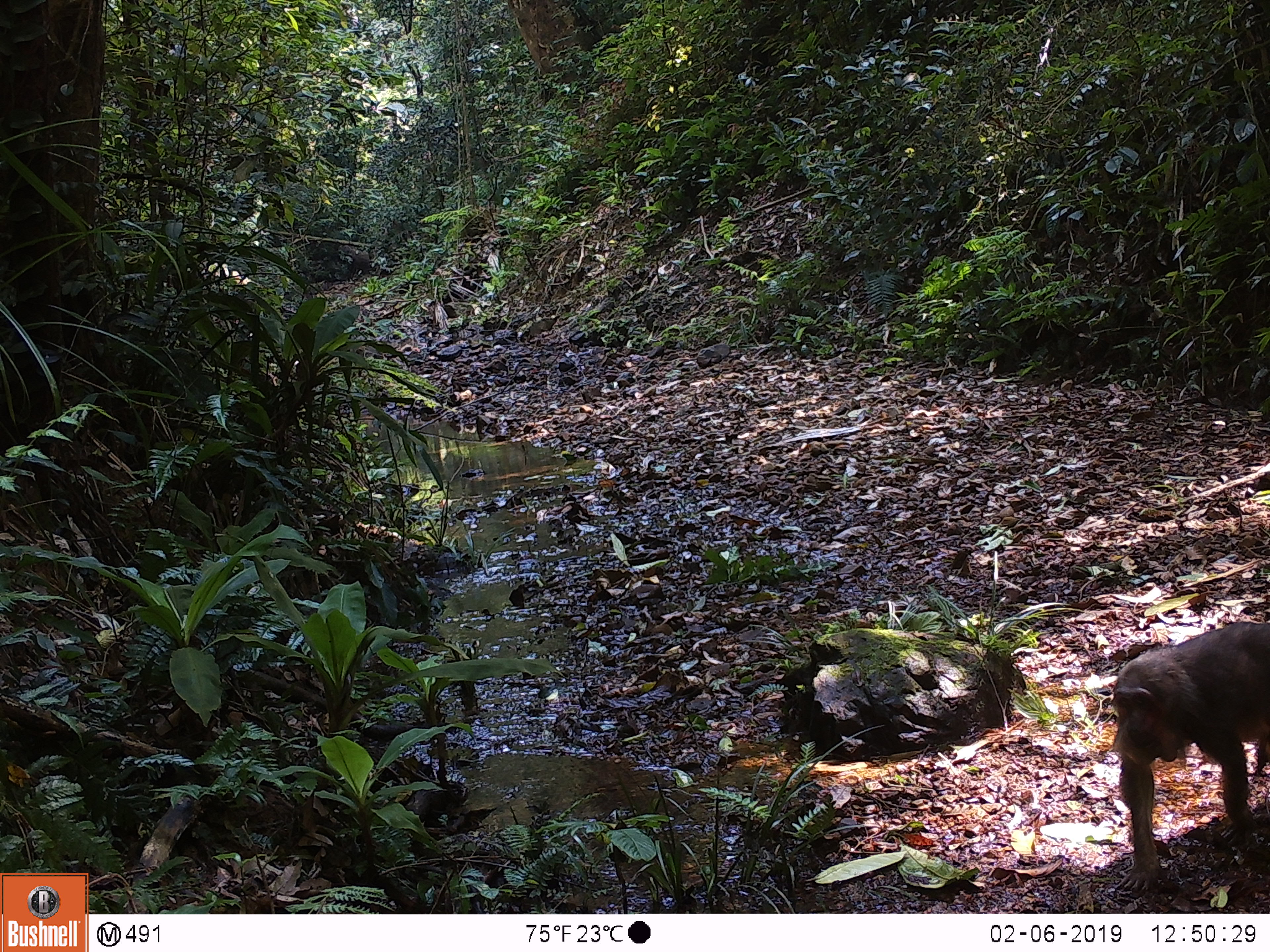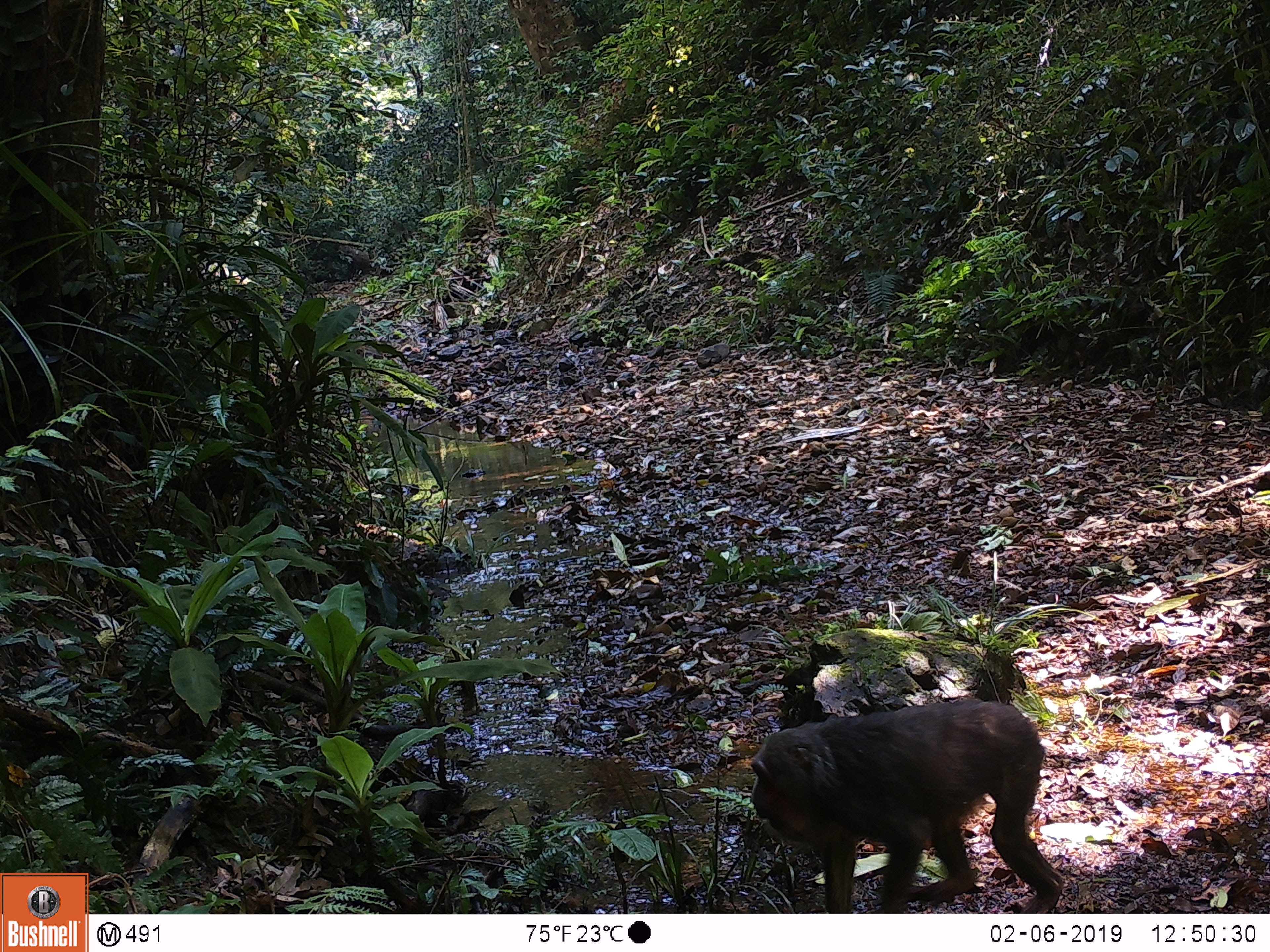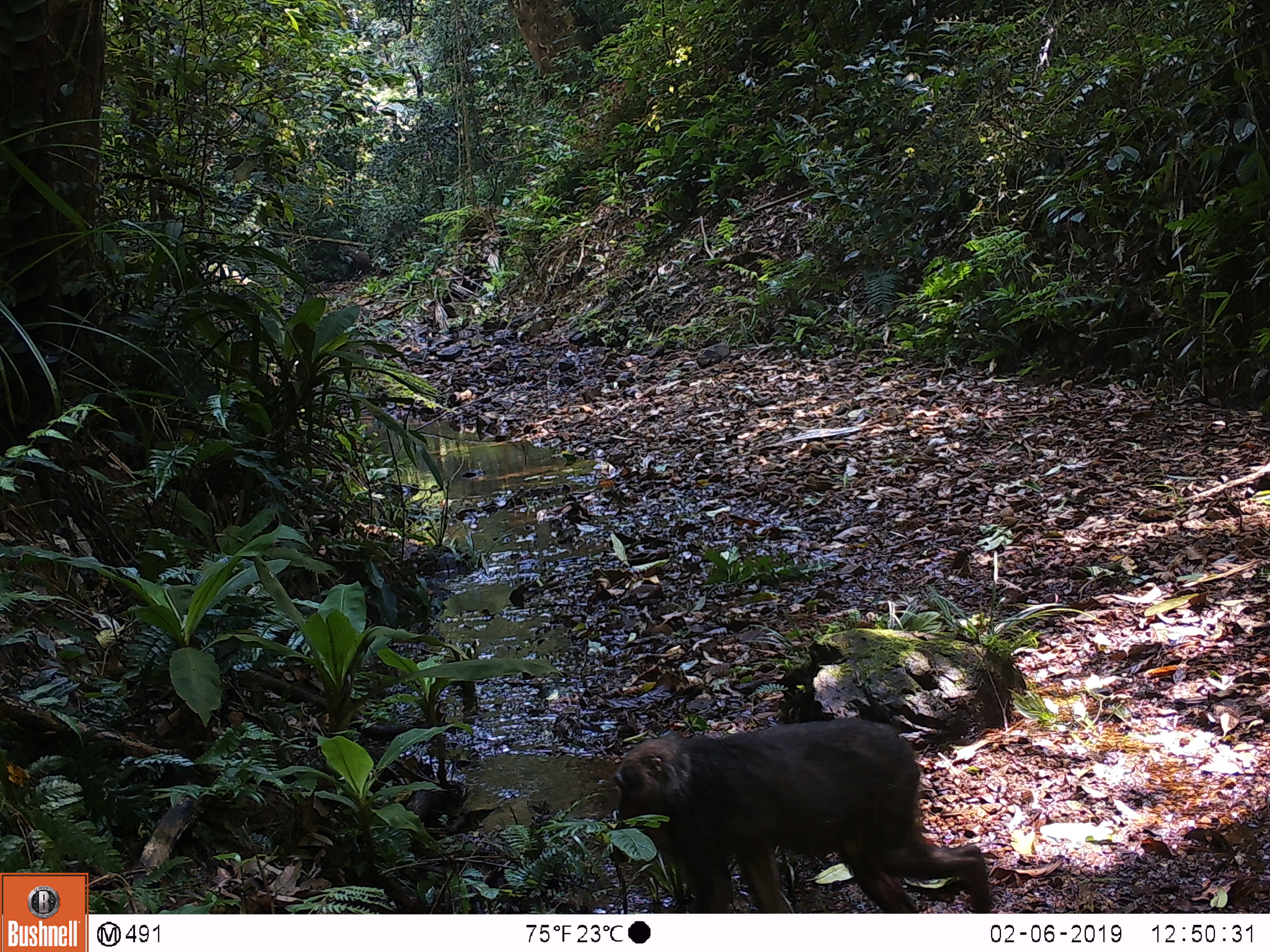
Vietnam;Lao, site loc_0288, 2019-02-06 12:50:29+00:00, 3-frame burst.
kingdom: Animalia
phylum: Chordata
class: Mammalia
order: Primates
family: Cercopithecidae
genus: Macaca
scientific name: Macaca arctoides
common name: stump-tailed macaque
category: stump tailed macaque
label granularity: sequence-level